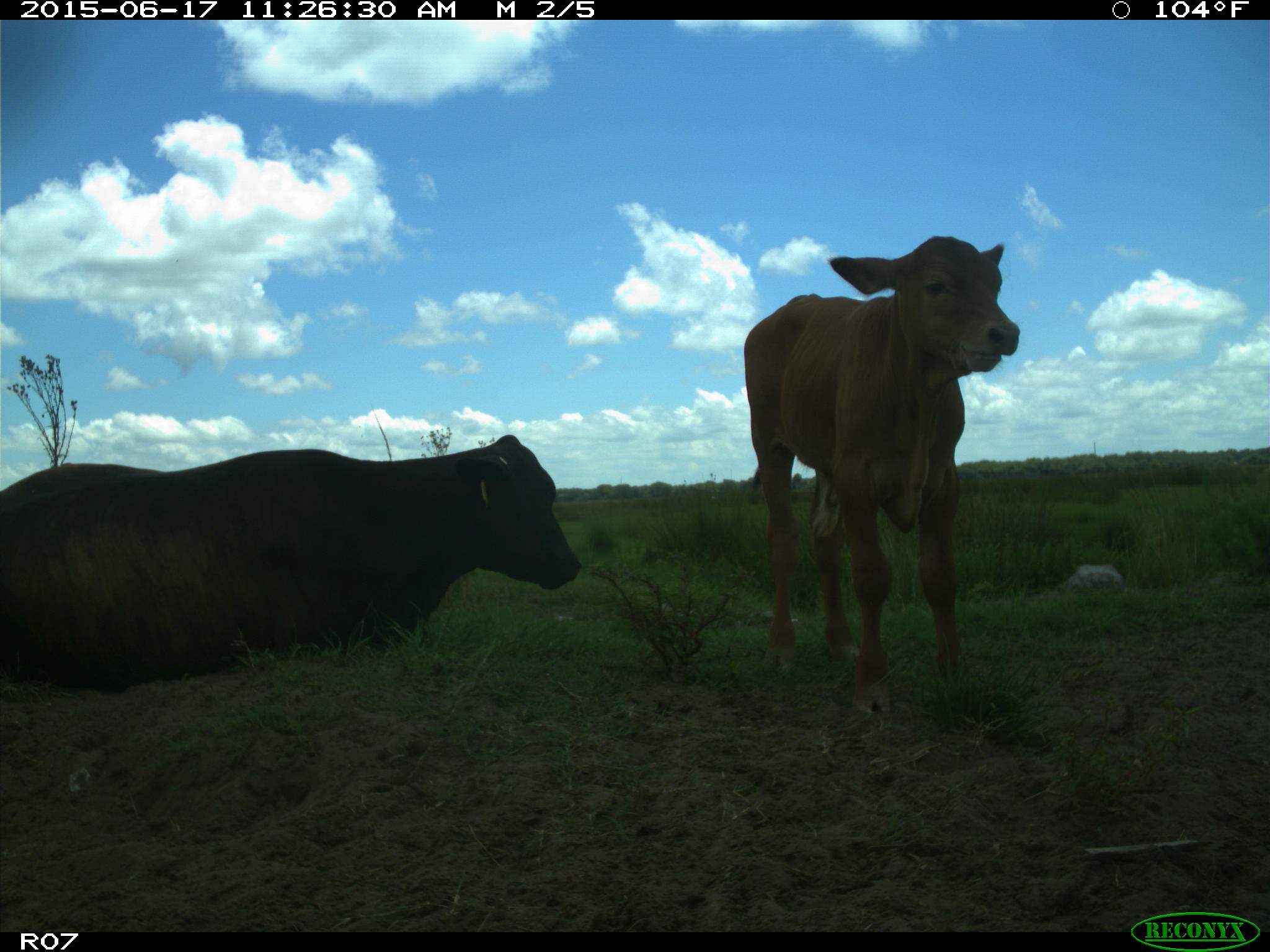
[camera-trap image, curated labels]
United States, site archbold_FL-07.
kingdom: Animalia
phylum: Chordata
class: Mammalia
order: Artiodactyla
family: Bovidae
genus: Bos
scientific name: Bos taurus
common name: domestic cow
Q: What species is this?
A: Bos taurus (domestic cow).